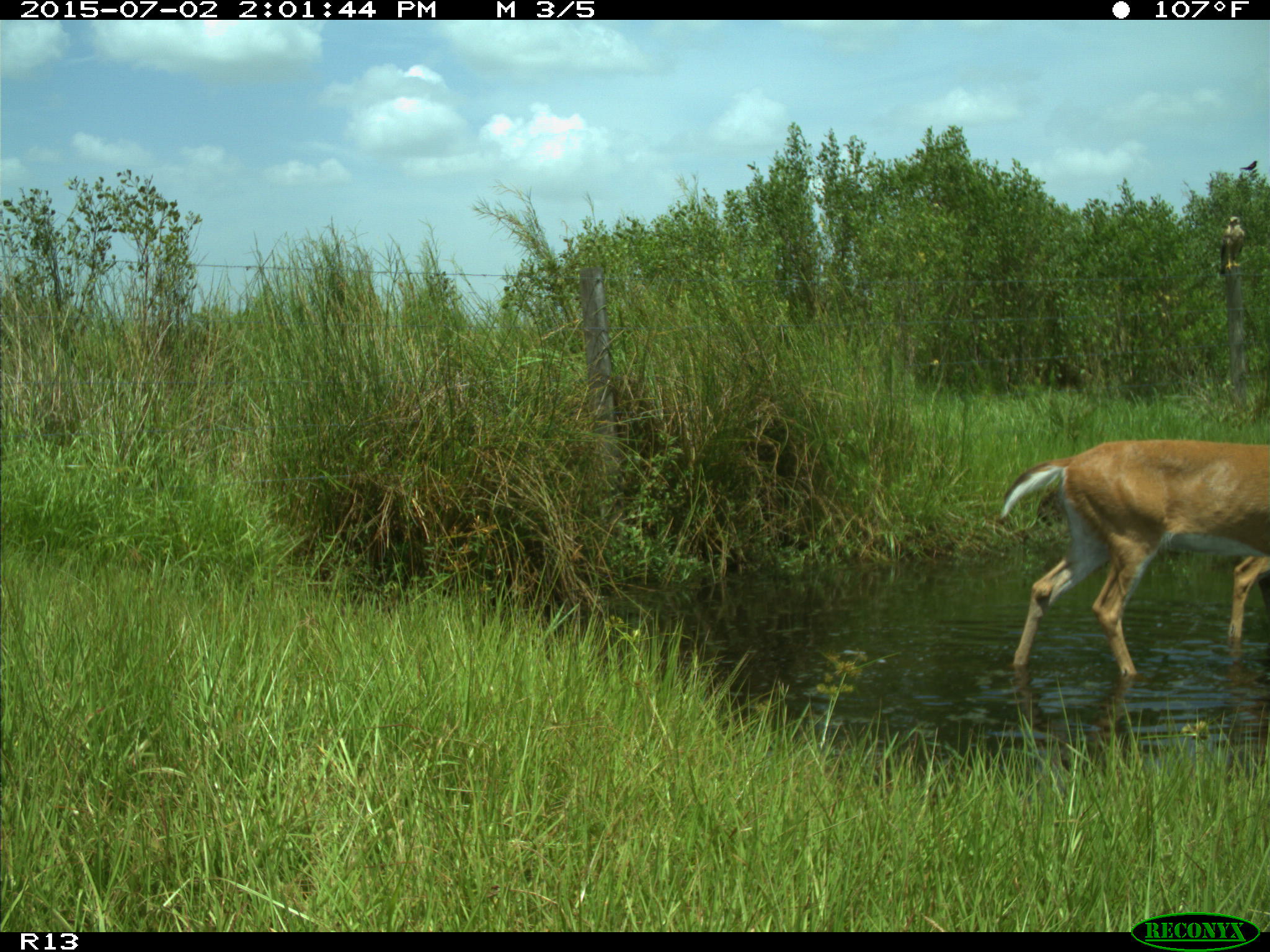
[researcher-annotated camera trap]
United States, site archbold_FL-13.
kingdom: Animalia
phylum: Chordata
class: Mammalia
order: Artiodactyla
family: Cervidae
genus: Odocoileus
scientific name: Odocoileus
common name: deer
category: unidentified deer